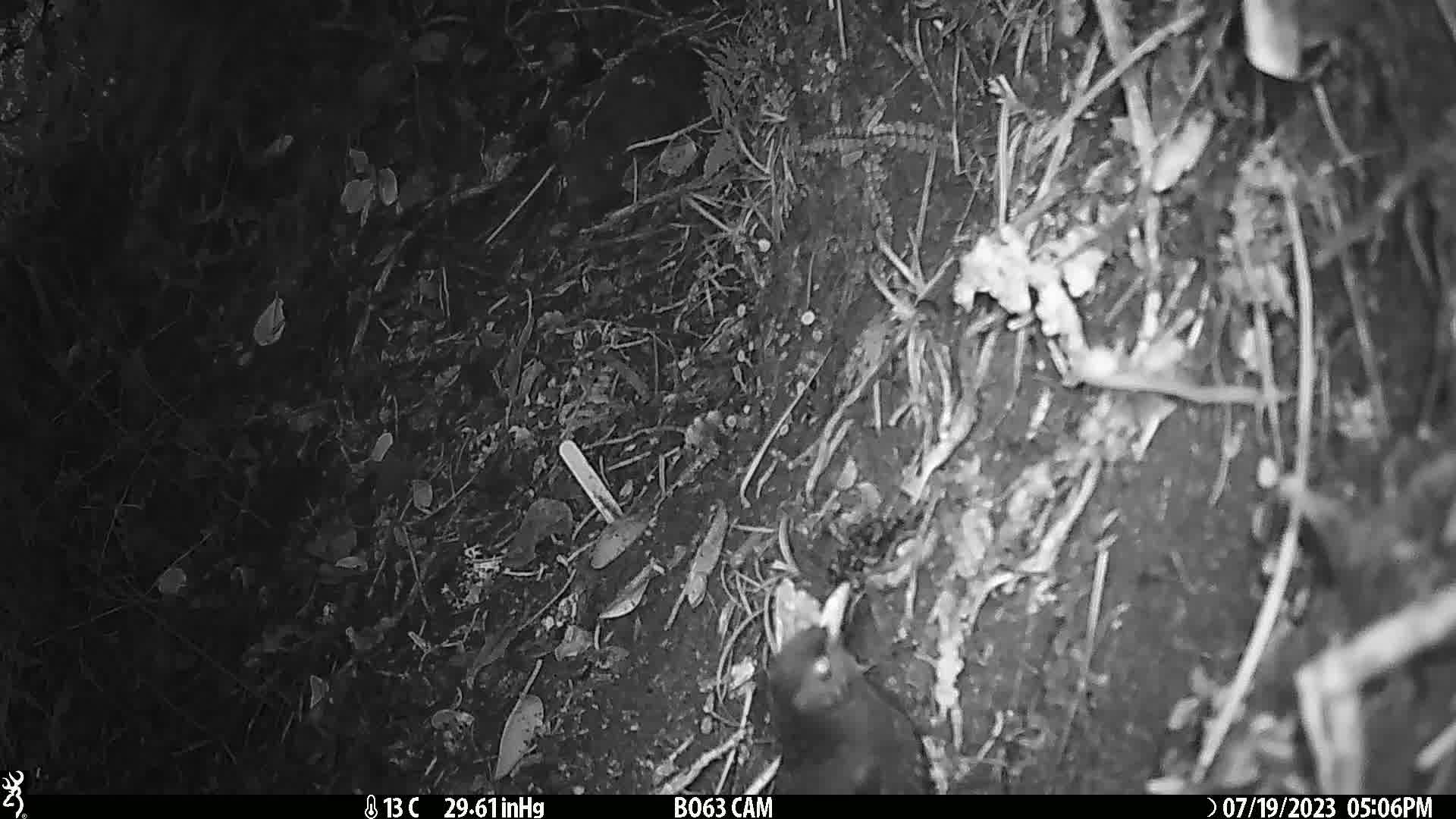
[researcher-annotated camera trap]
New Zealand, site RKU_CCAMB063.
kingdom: Animalia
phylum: Chordata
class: Aves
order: Passeriformes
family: Turdidae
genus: Turdus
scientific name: Turdus merula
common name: eurasian blackbird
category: blackbird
Blackbird (eurasian blackbird) (Turdus merula).